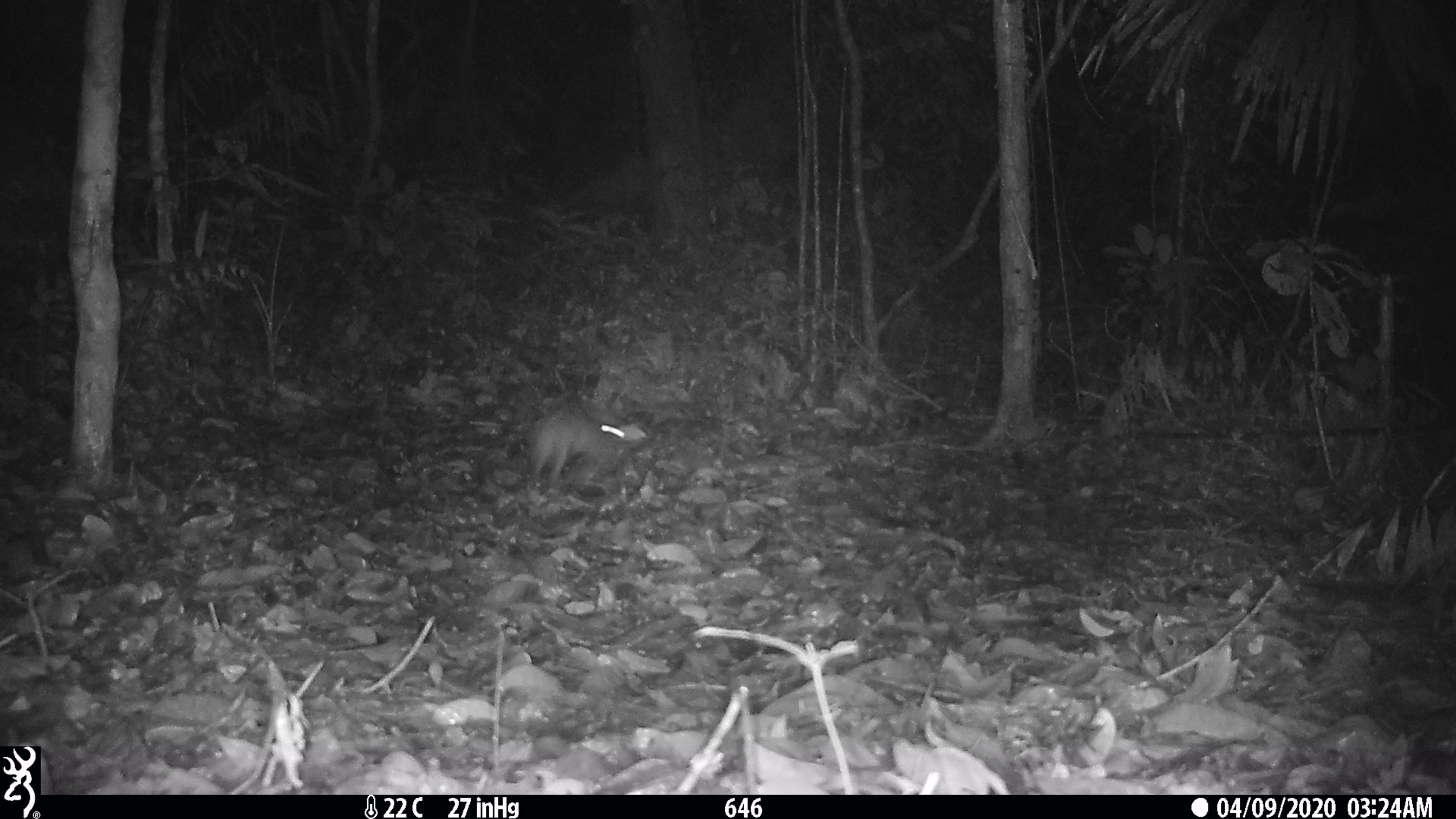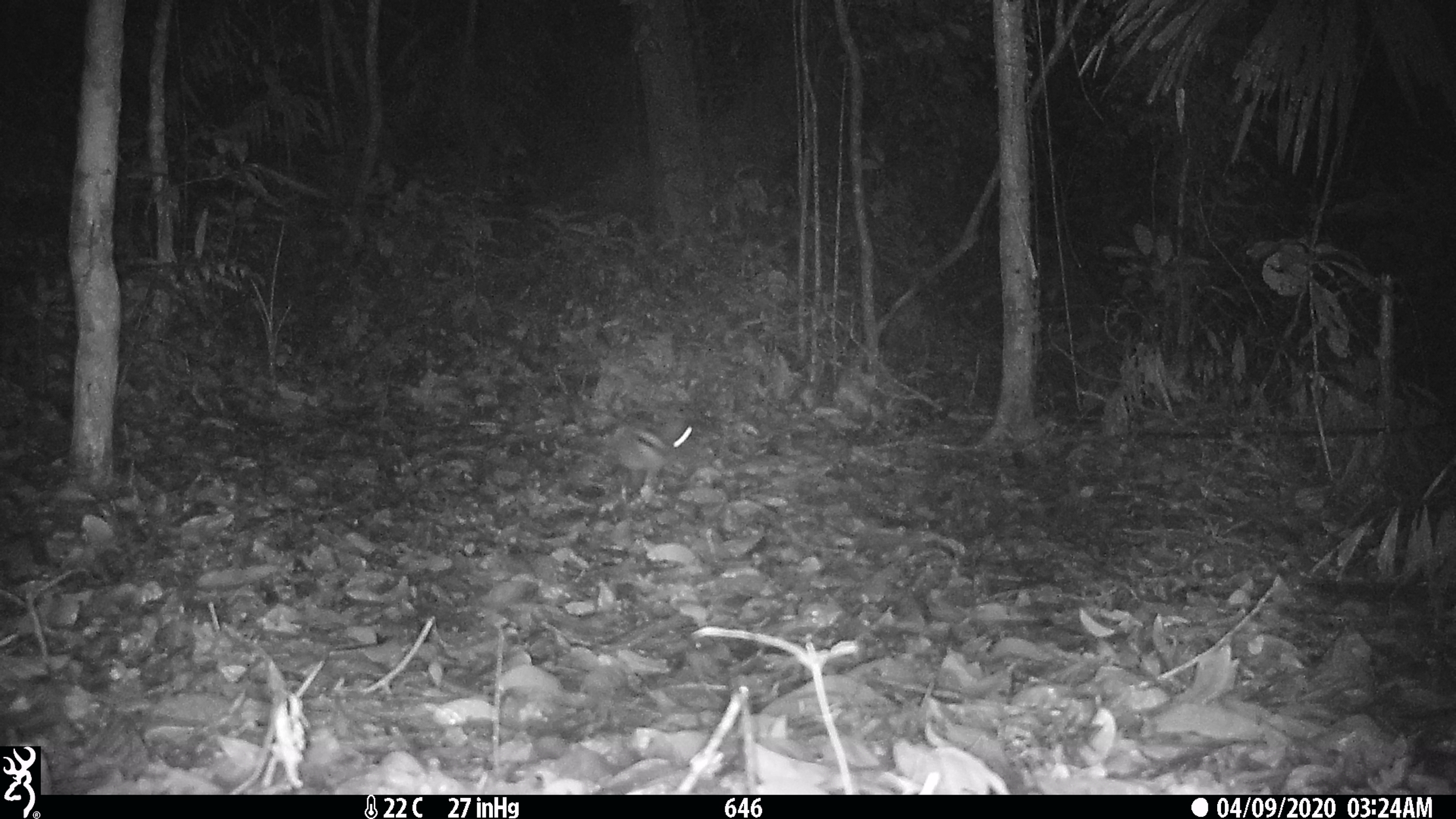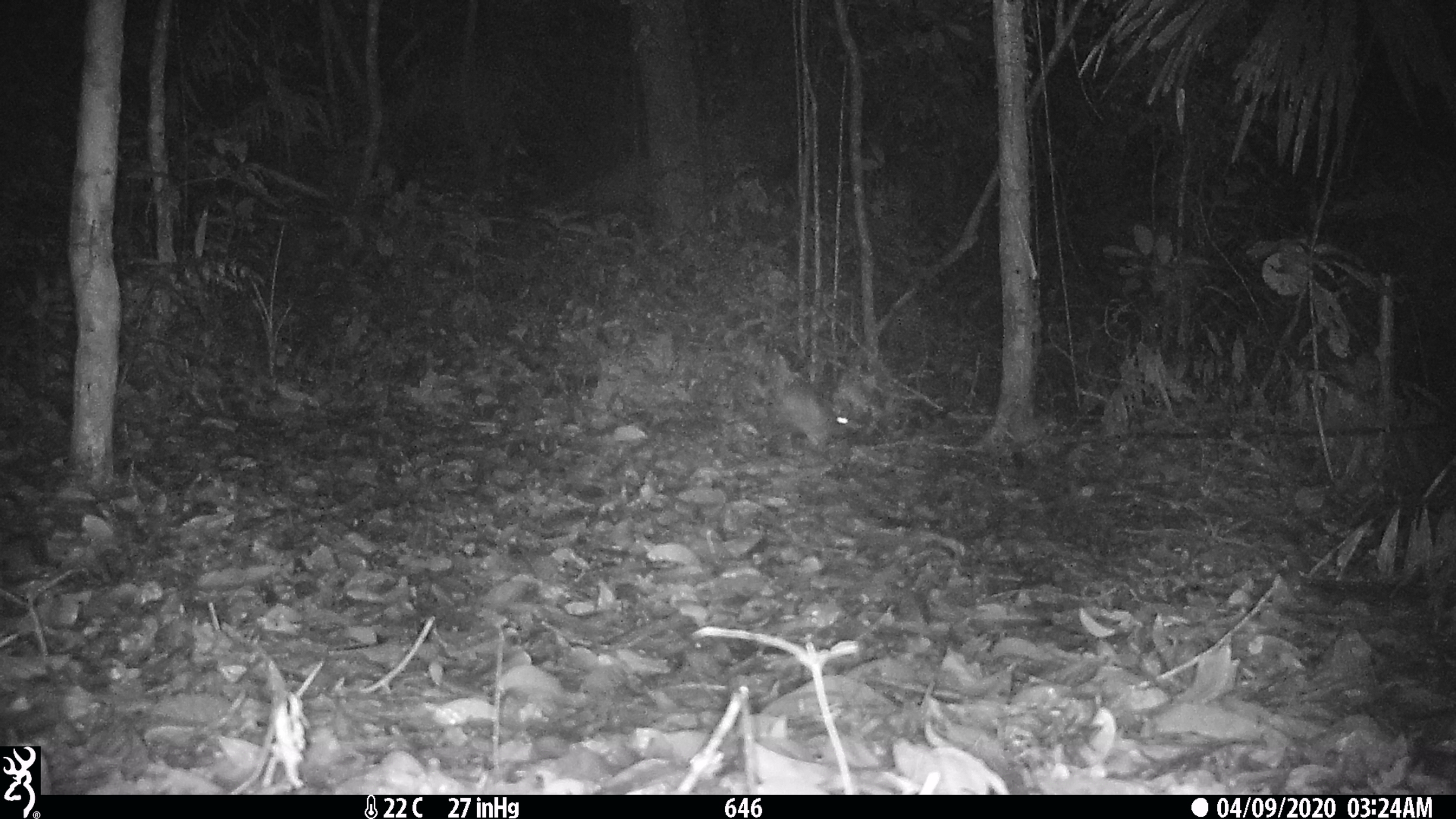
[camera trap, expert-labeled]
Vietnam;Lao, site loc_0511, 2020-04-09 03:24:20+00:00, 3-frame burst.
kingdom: Animalia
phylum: Chordata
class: Mammalia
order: Lagomorpha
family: Leporidae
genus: Nesolagus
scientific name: Nesolagus timminsi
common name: annamite striped rabbit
Annamite striped rabbit (Nesolagus timminsi). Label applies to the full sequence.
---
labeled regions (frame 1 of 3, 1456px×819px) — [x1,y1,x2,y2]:
annamite striped rabbit: [526,404,628,485]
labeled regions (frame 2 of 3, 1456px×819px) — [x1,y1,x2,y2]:
annamite striped rabbit: [610,420,693,498]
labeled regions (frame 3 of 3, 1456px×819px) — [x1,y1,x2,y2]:
annamite striped rabbit: [779,378,860,448]